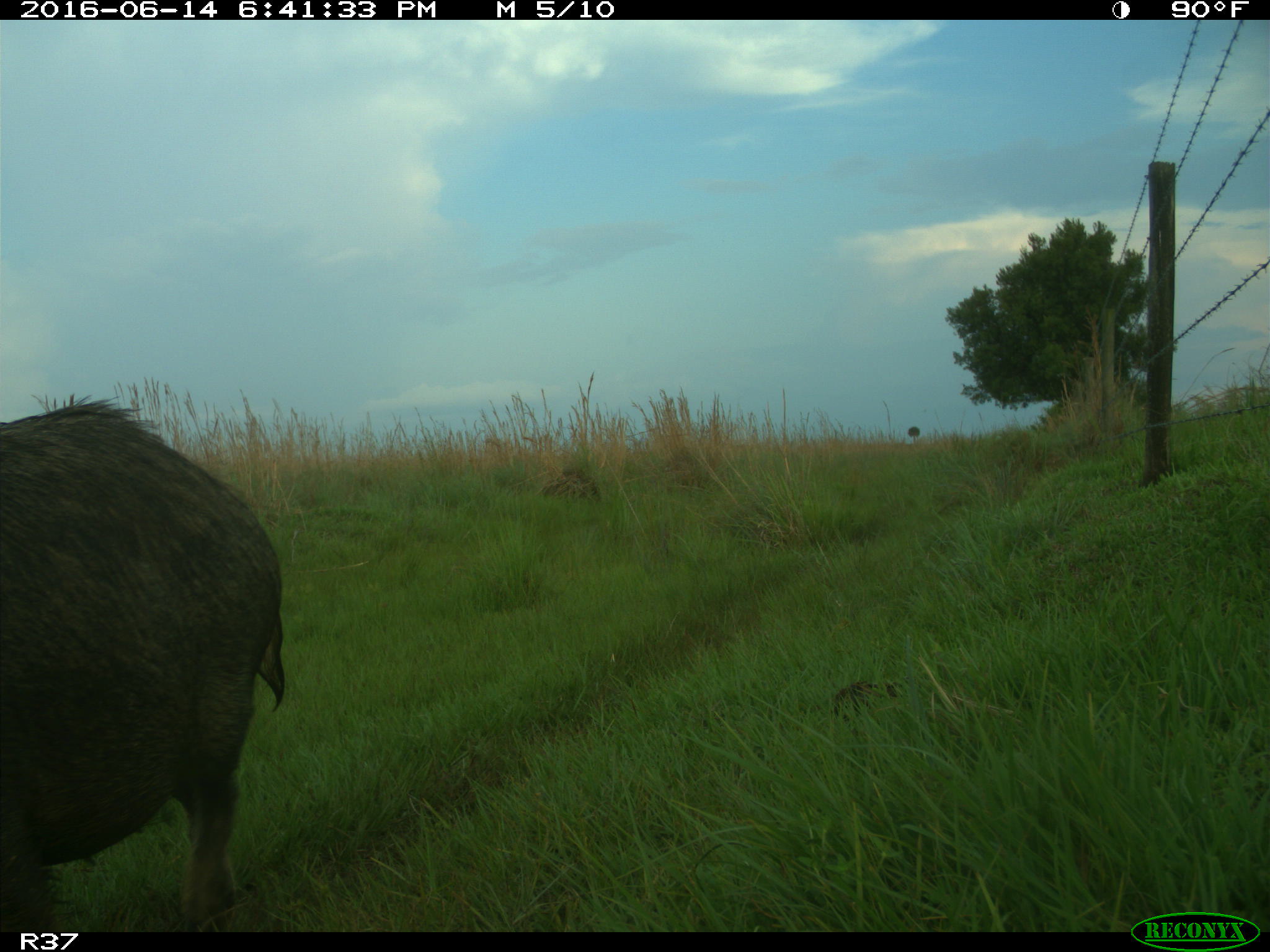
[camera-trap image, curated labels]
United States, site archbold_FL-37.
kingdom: Animalia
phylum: Chordata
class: Mammalia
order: Artiodactyla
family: Suidae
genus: Sus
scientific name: Sus scrofa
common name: wild boar